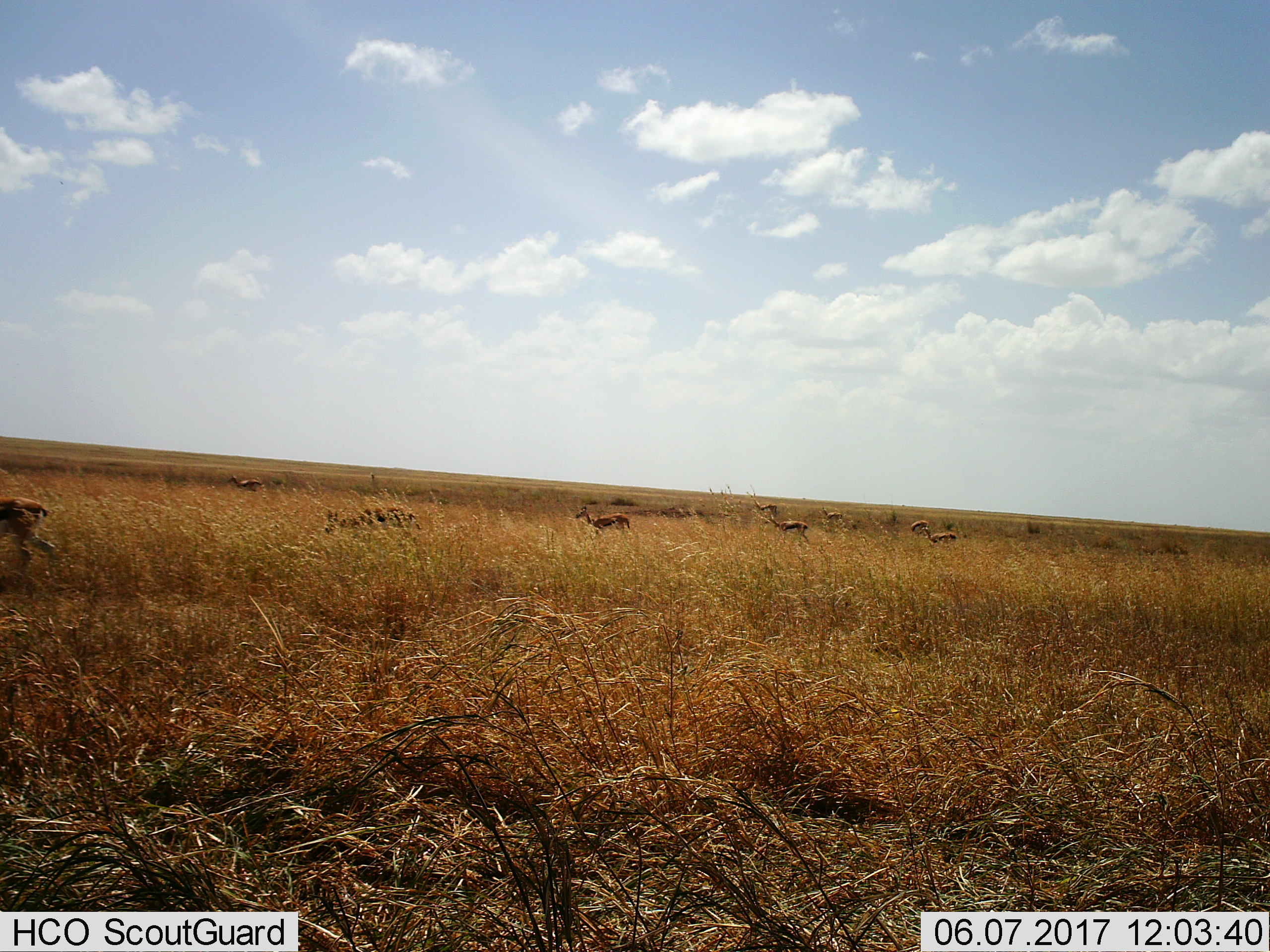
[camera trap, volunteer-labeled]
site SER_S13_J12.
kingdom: Animalia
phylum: Chordata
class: Mammalia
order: Artiodactyla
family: Bovidae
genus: Eudorcas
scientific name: Eudorcas thomsonii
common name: thomson's gazelle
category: gazellethomsons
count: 8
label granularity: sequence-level